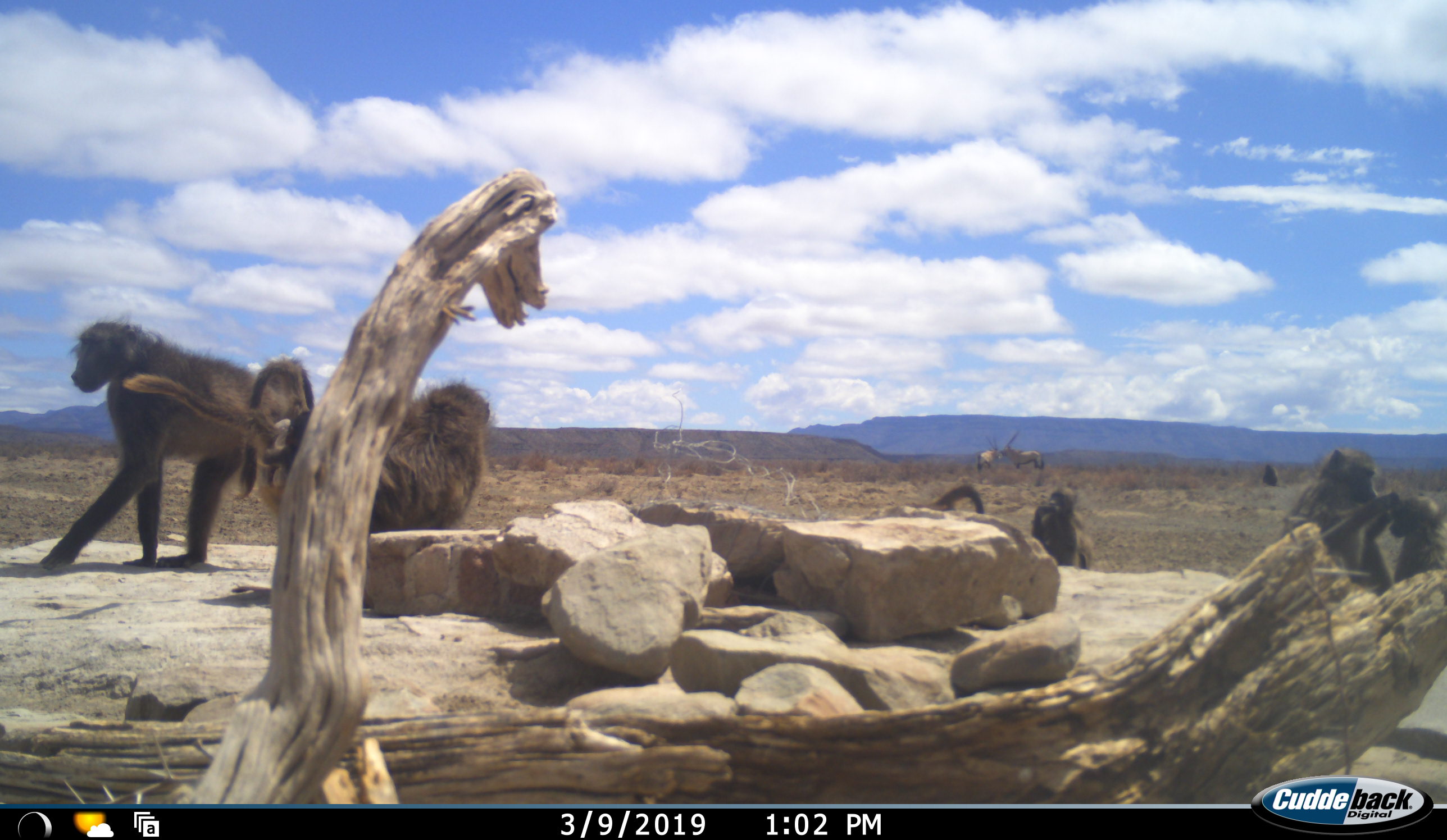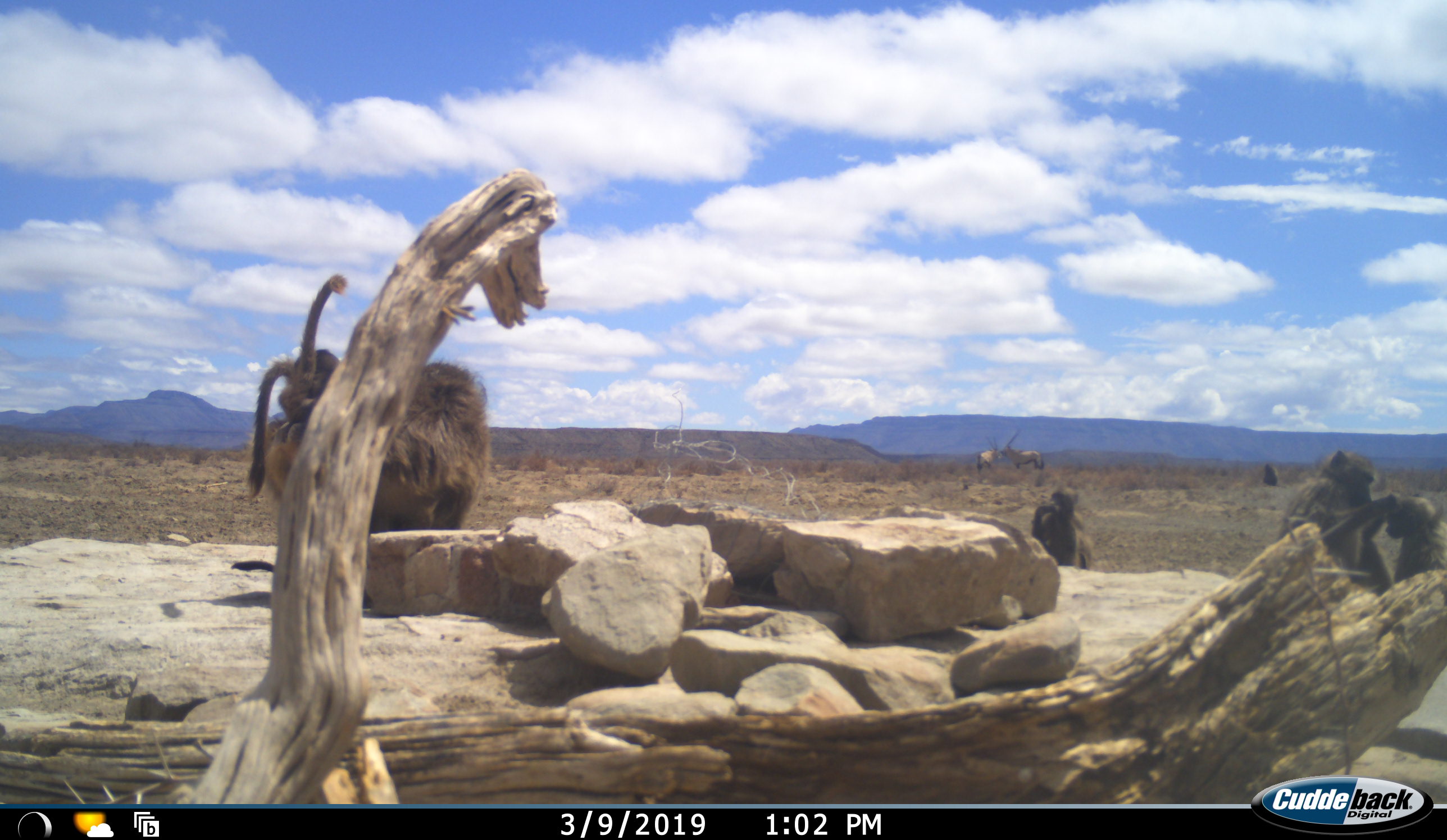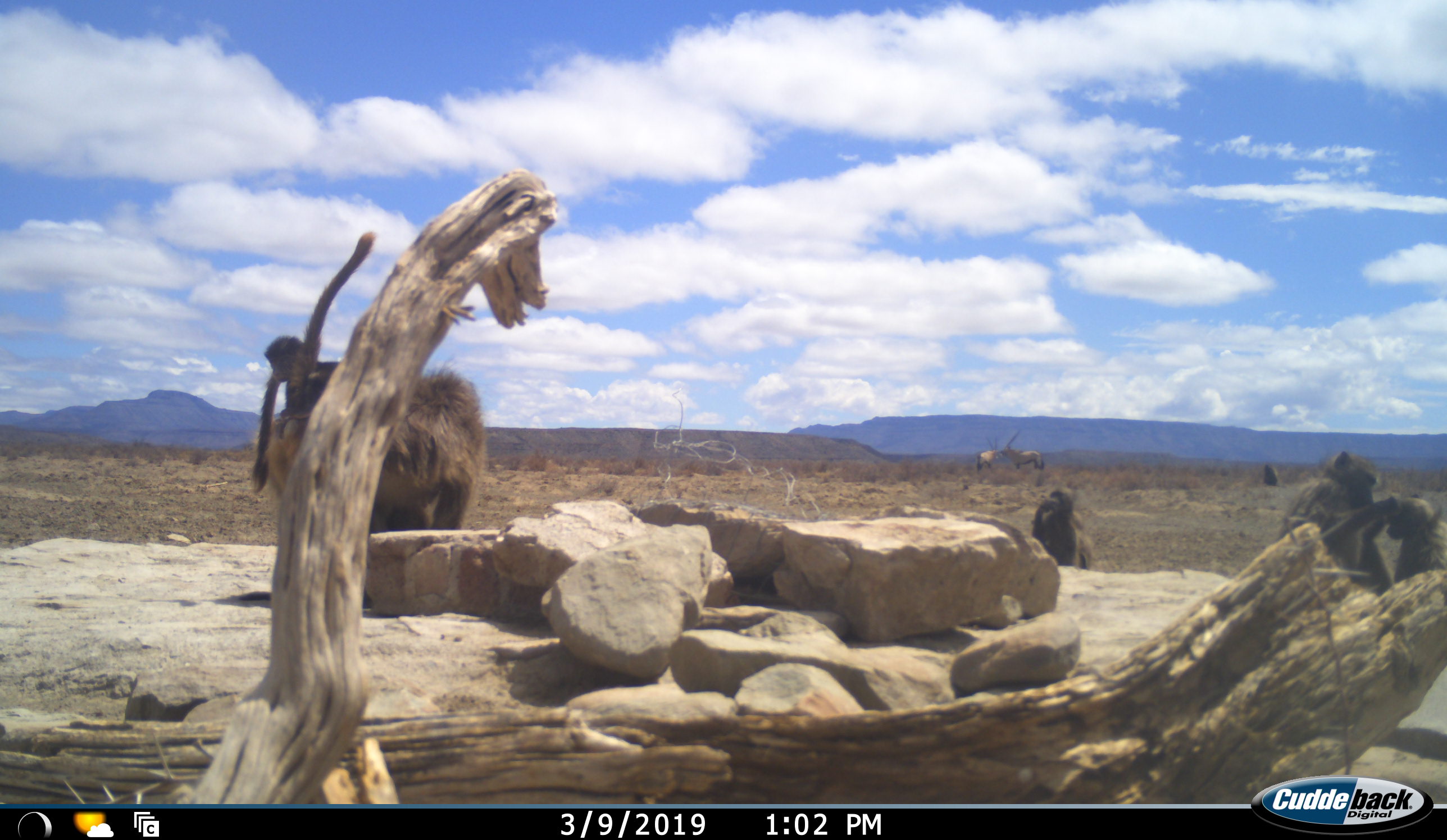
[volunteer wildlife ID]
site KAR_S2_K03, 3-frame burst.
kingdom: Animalia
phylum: Chordata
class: Mammalia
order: Primates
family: Cercopithecidae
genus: Papio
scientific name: Papio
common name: baboon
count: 7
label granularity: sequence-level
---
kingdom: Animalia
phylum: Chordata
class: Mammalia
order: Artiodactyla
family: Bovidae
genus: Oryx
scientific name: Oryx gazella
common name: gemsbok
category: oryx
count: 2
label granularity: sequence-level